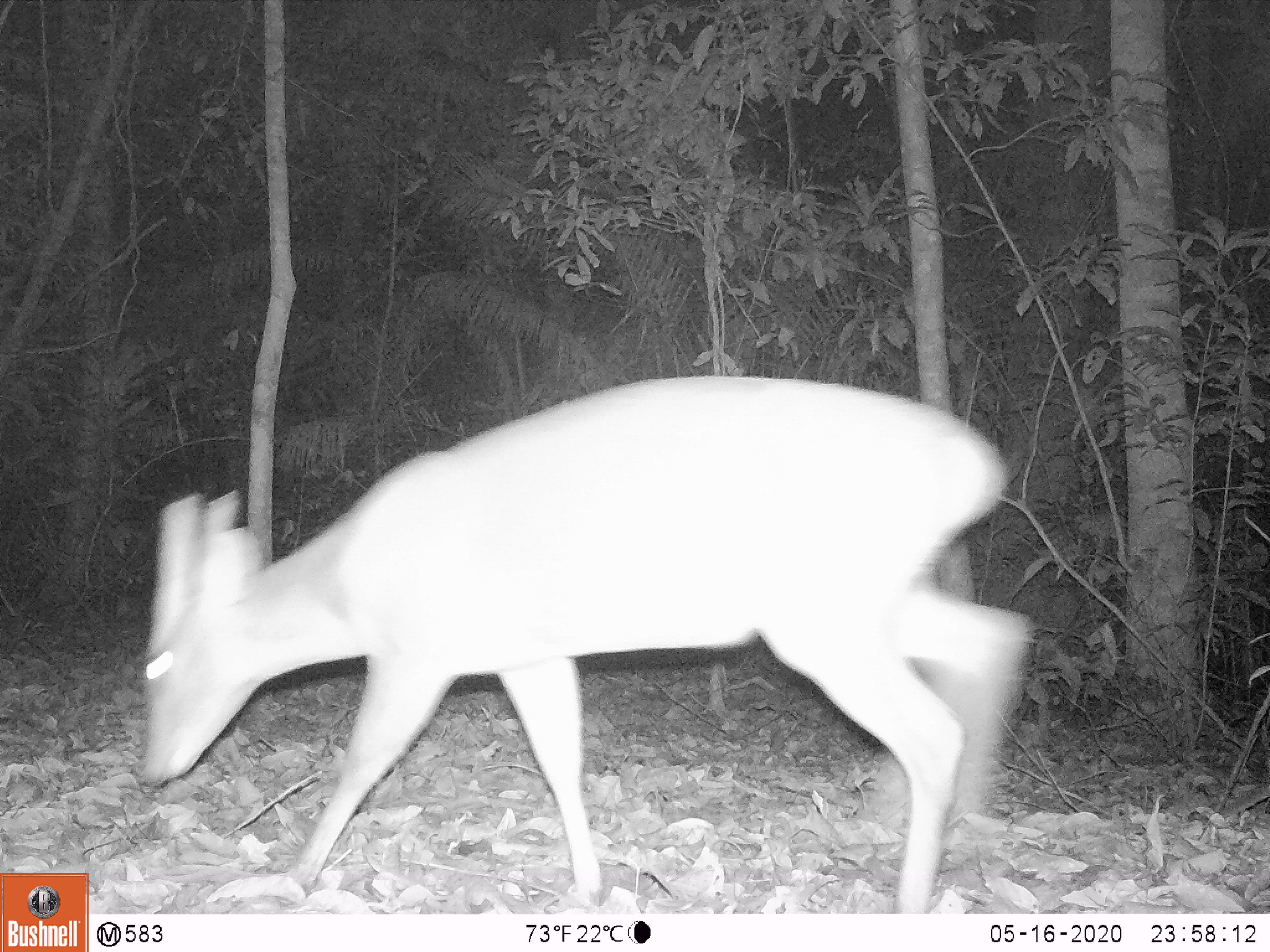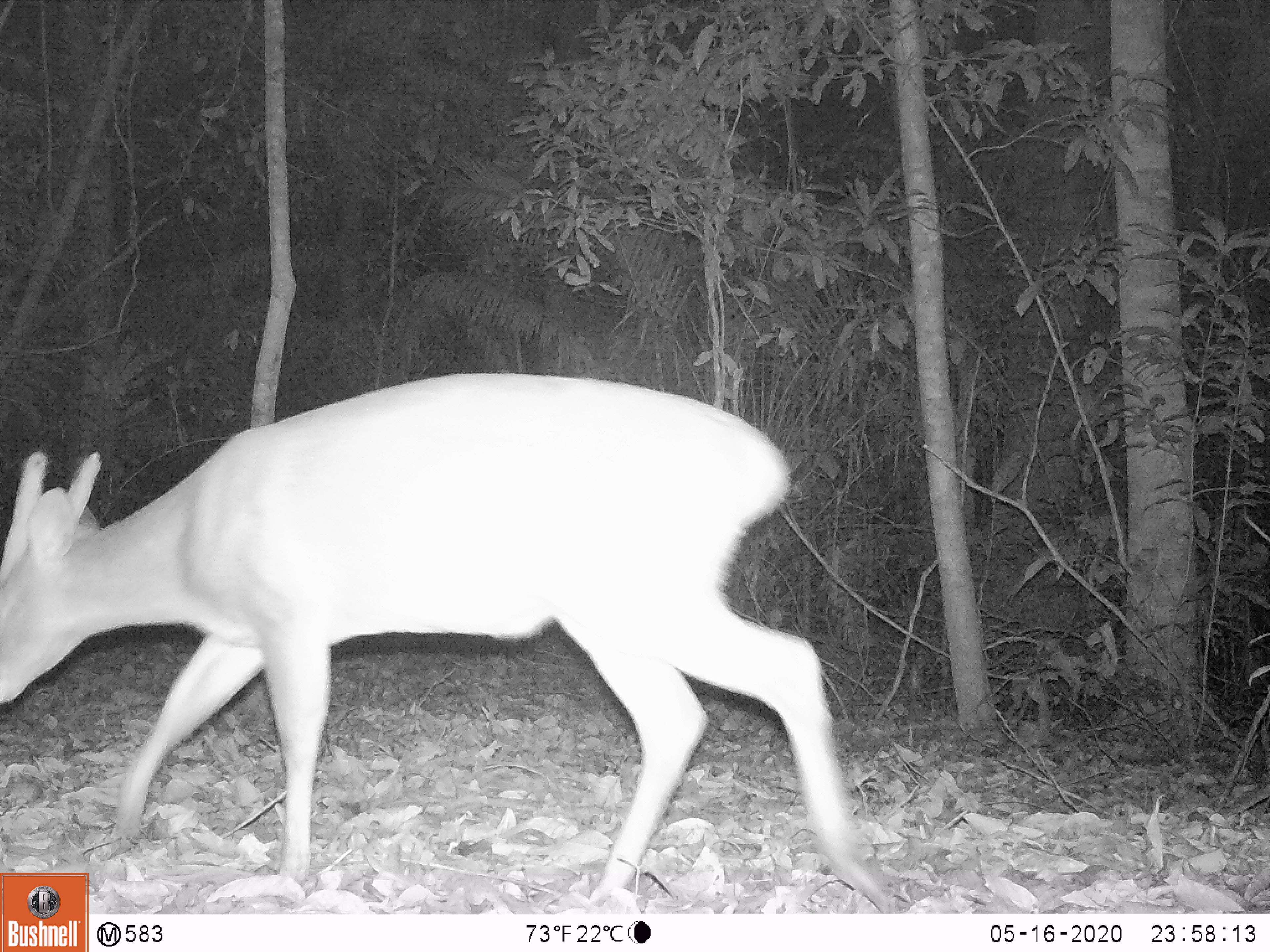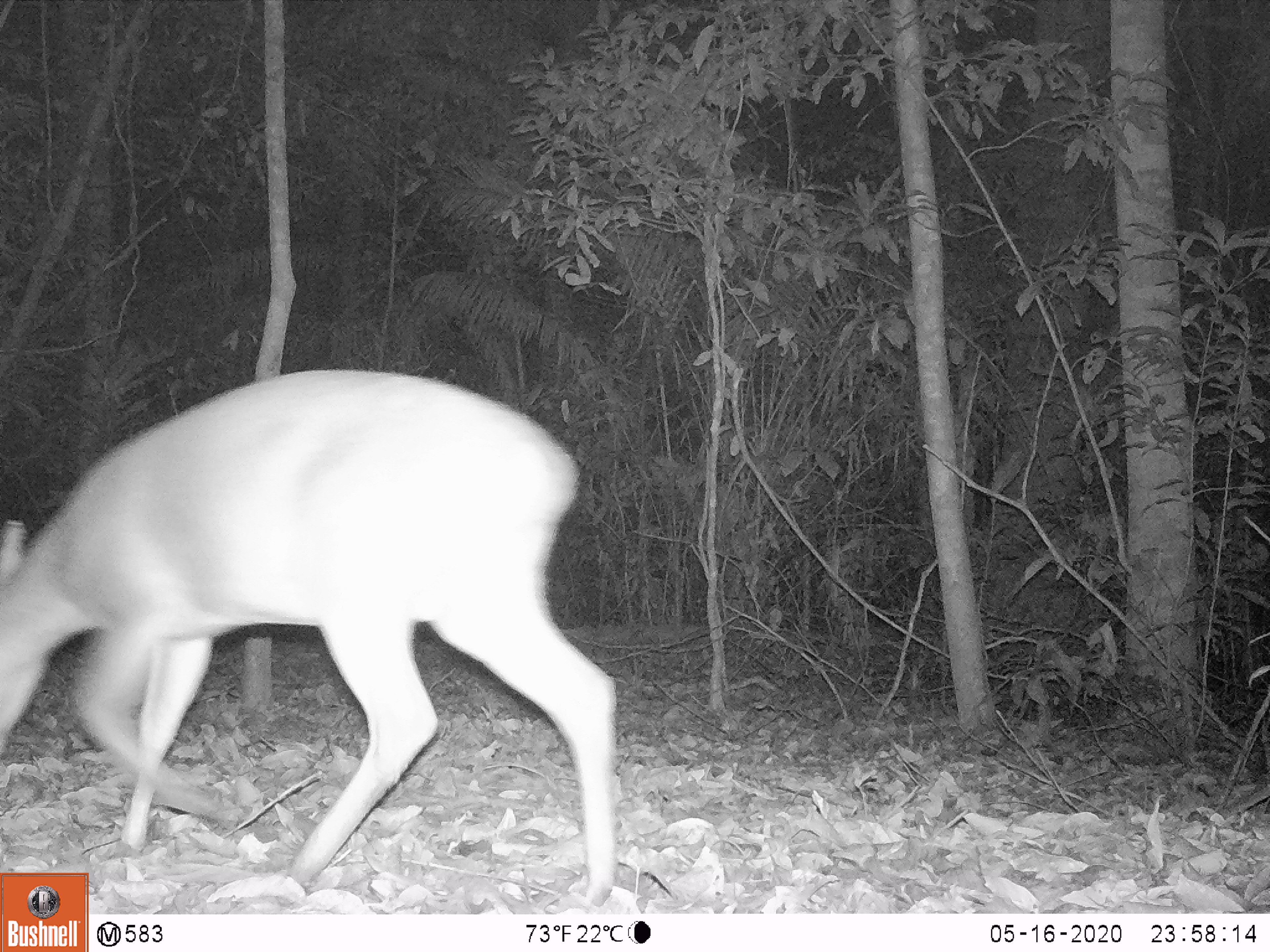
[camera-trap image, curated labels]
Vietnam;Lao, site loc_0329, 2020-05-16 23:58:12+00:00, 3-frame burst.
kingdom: Animalia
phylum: Chordata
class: Mammalia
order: Artiodactyla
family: Cervidae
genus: Muntiacus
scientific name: Muntiacus vuquangensis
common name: large-antlered muntjac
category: large antlered muntjac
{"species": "large antlered muntjac (large-antlered muntjac) (Muntiacus vuquangensis)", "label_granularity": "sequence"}